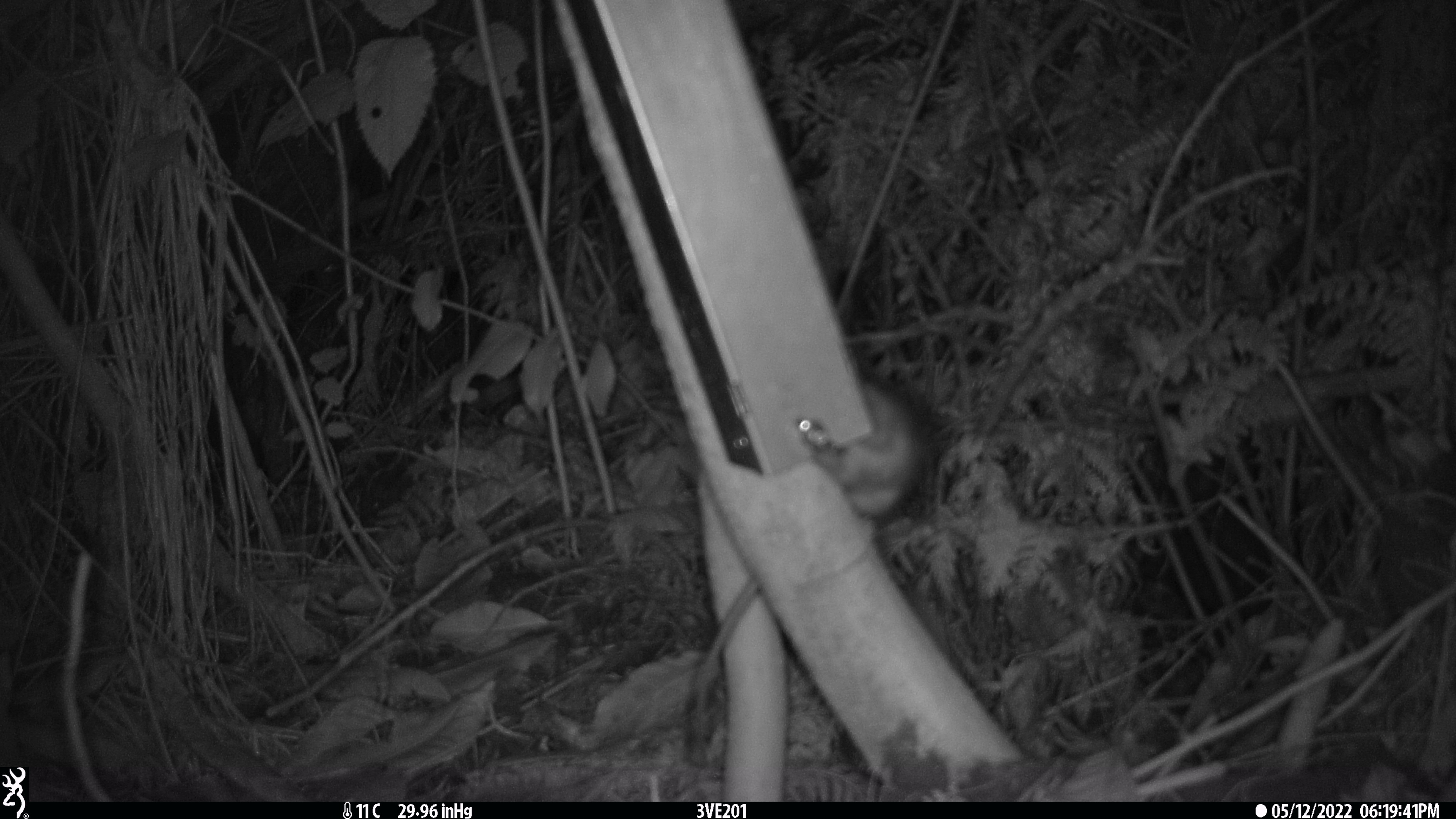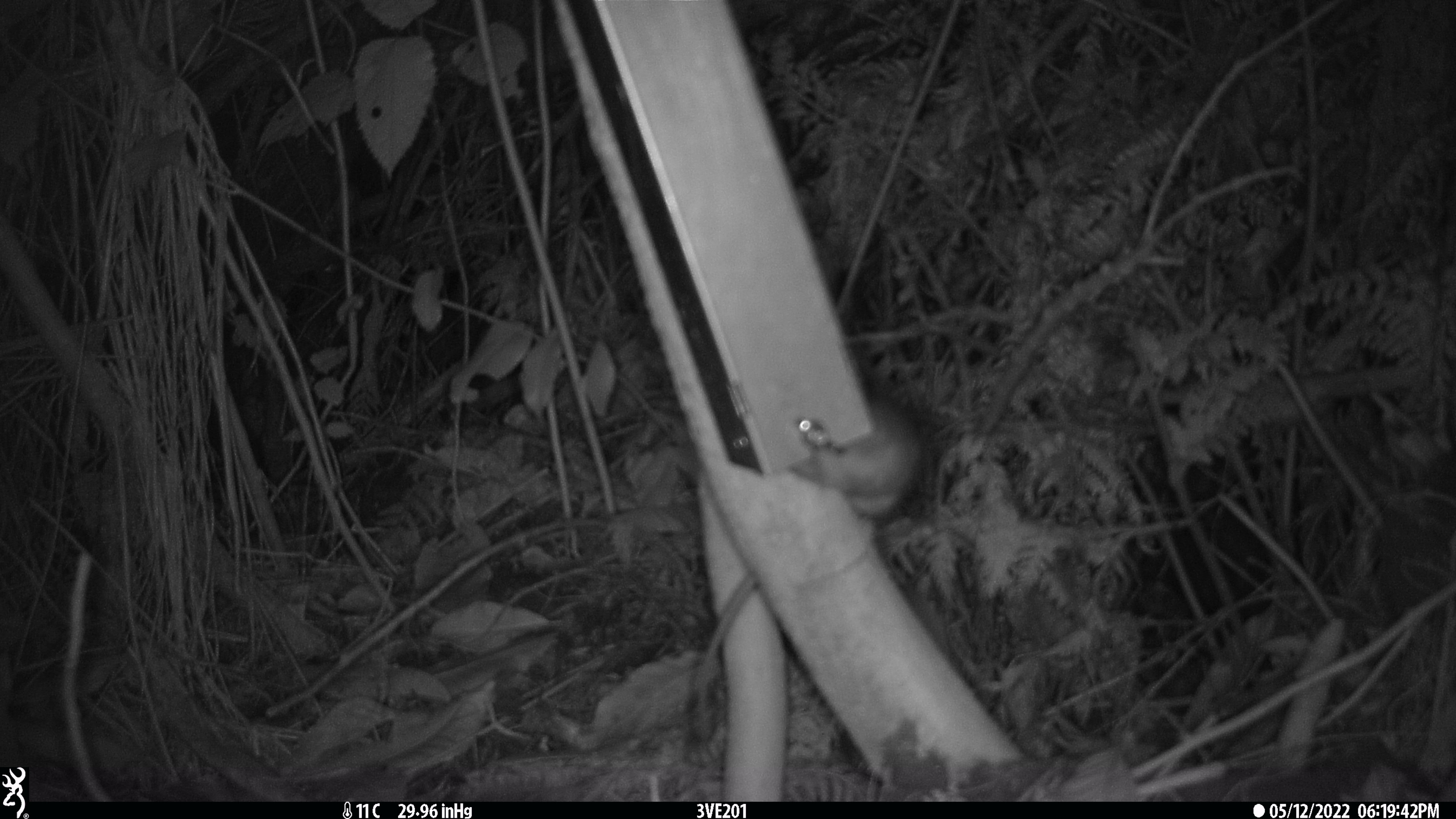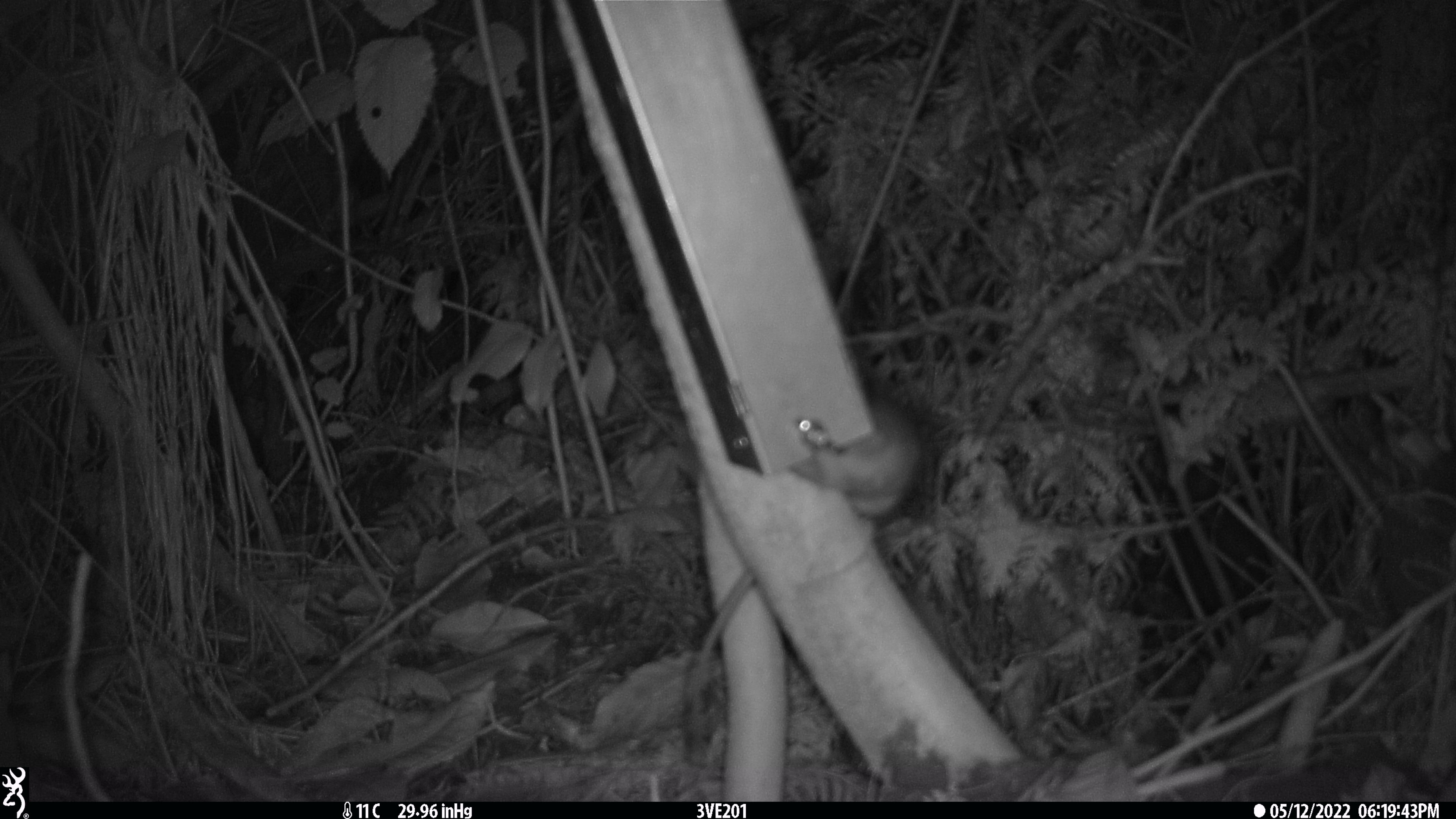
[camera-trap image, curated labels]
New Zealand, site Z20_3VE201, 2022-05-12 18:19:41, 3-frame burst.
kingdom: Animalia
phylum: Chordata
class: Mammalia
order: Rodentia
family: Muridae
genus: Rattus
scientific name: Rattus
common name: rat